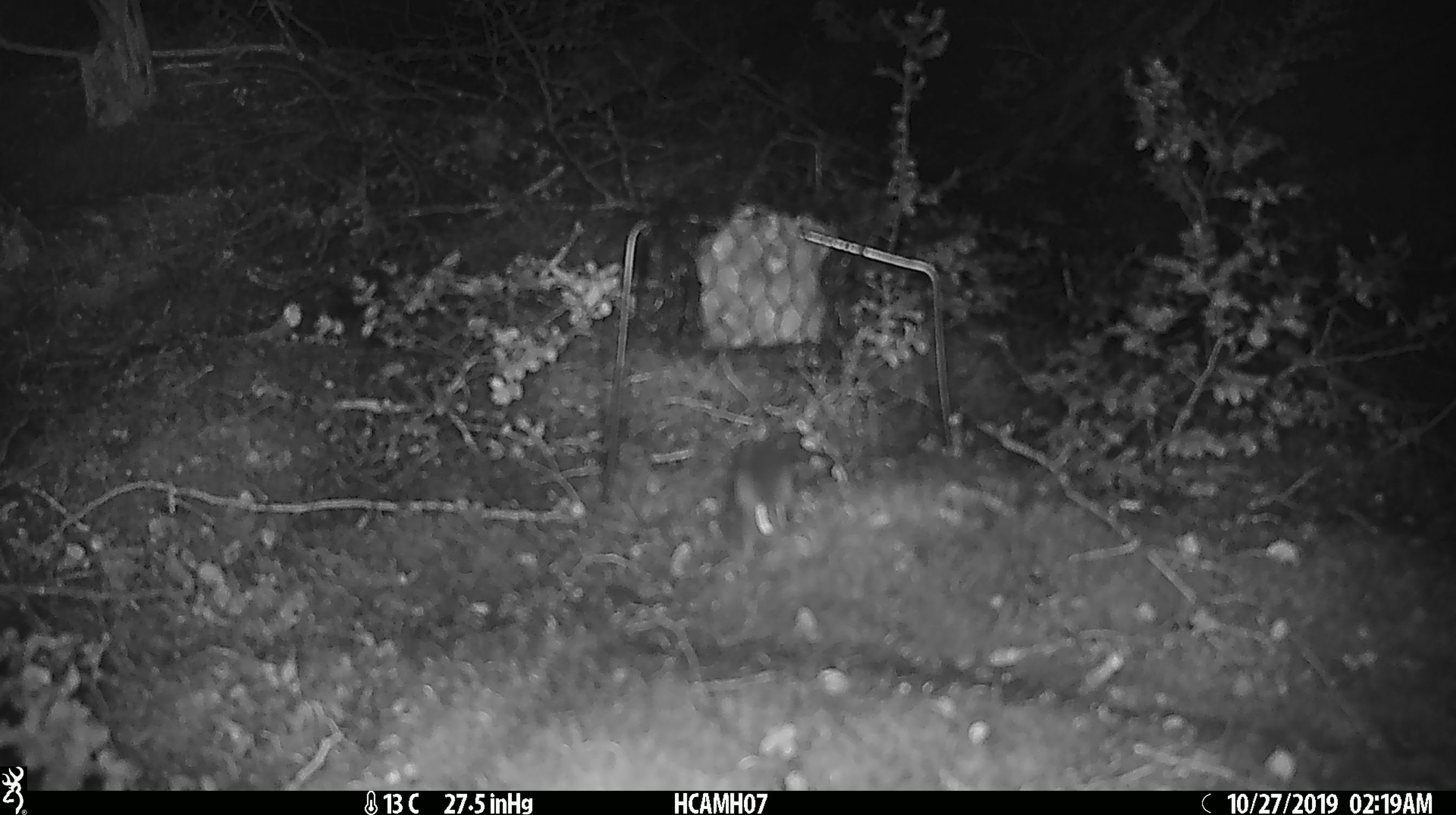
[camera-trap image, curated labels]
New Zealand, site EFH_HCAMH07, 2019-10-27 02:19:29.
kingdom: Animalia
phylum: Chordata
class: Mammalia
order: Rodentia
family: Muridae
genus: Mus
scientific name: Mus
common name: mouse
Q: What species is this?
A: Mouse (Mus).